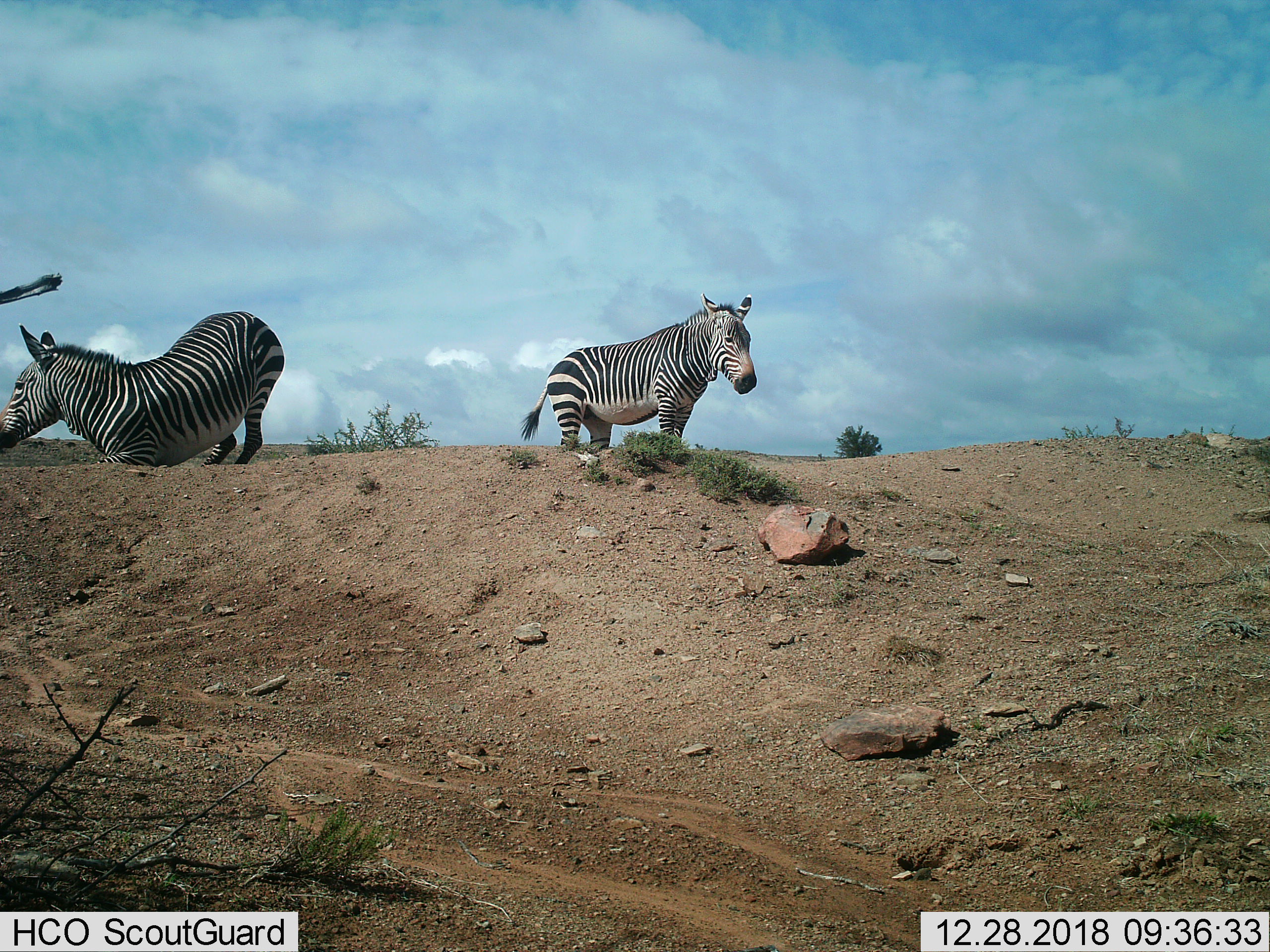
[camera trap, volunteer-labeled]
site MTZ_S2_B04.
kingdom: Animalia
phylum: Chordata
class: Mammalia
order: Perissodactyla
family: Equidae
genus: Equus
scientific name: Equus zebra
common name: mountain zebra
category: zebramountain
Zebramountain (mountain zebra) (Equus zebra), count 2. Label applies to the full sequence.